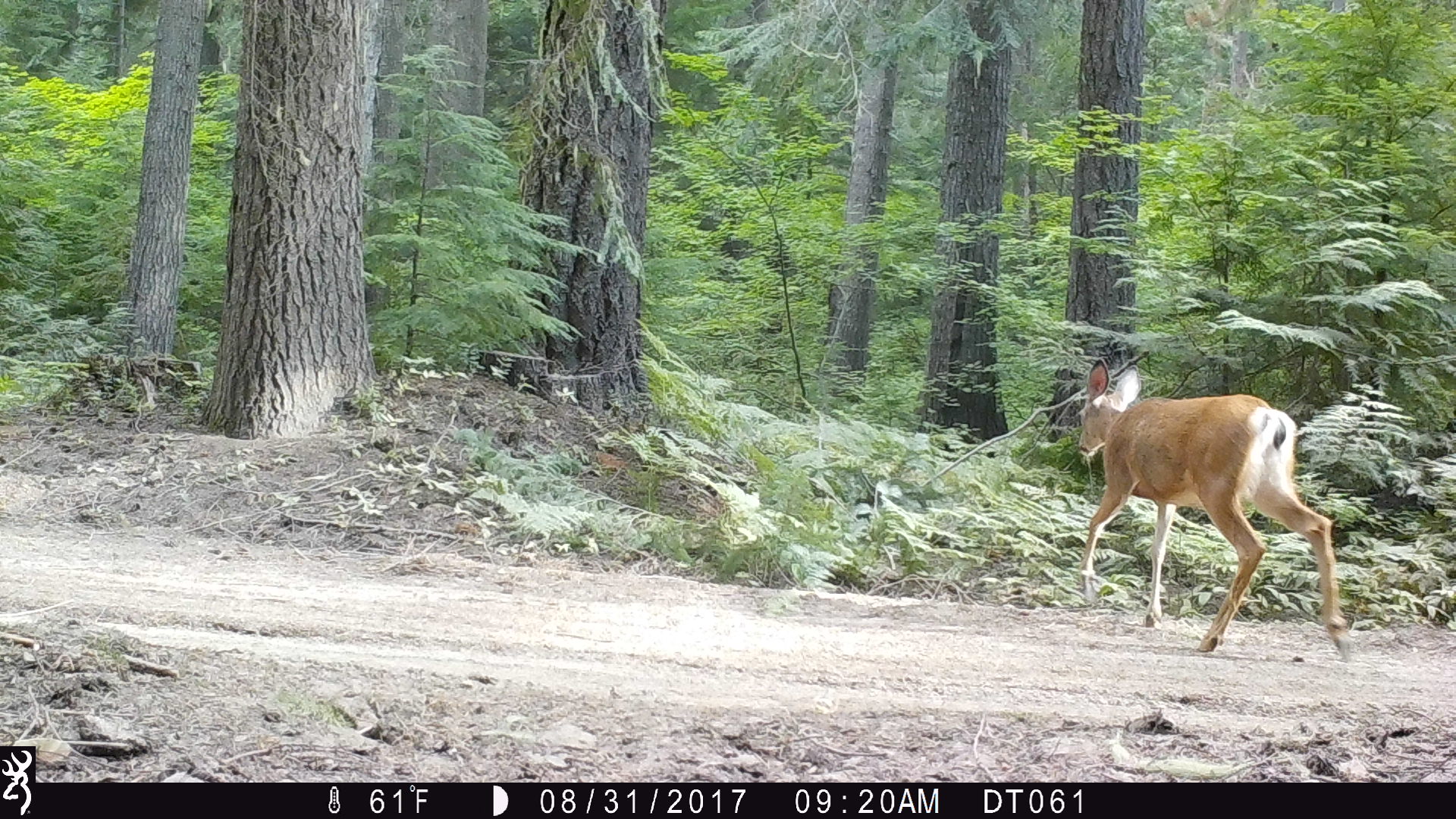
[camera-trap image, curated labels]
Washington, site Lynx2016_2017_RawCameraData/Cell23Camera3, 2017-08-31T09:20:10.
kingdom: Animalia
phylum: Chordata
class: Mammalia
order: Artiodactyla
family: Cervidae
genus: Odocoileus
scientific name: Odocoileus hemionus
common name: mule deer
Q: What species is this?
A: Odocoileus hemionus (mule deer).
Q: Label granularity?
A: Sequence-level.